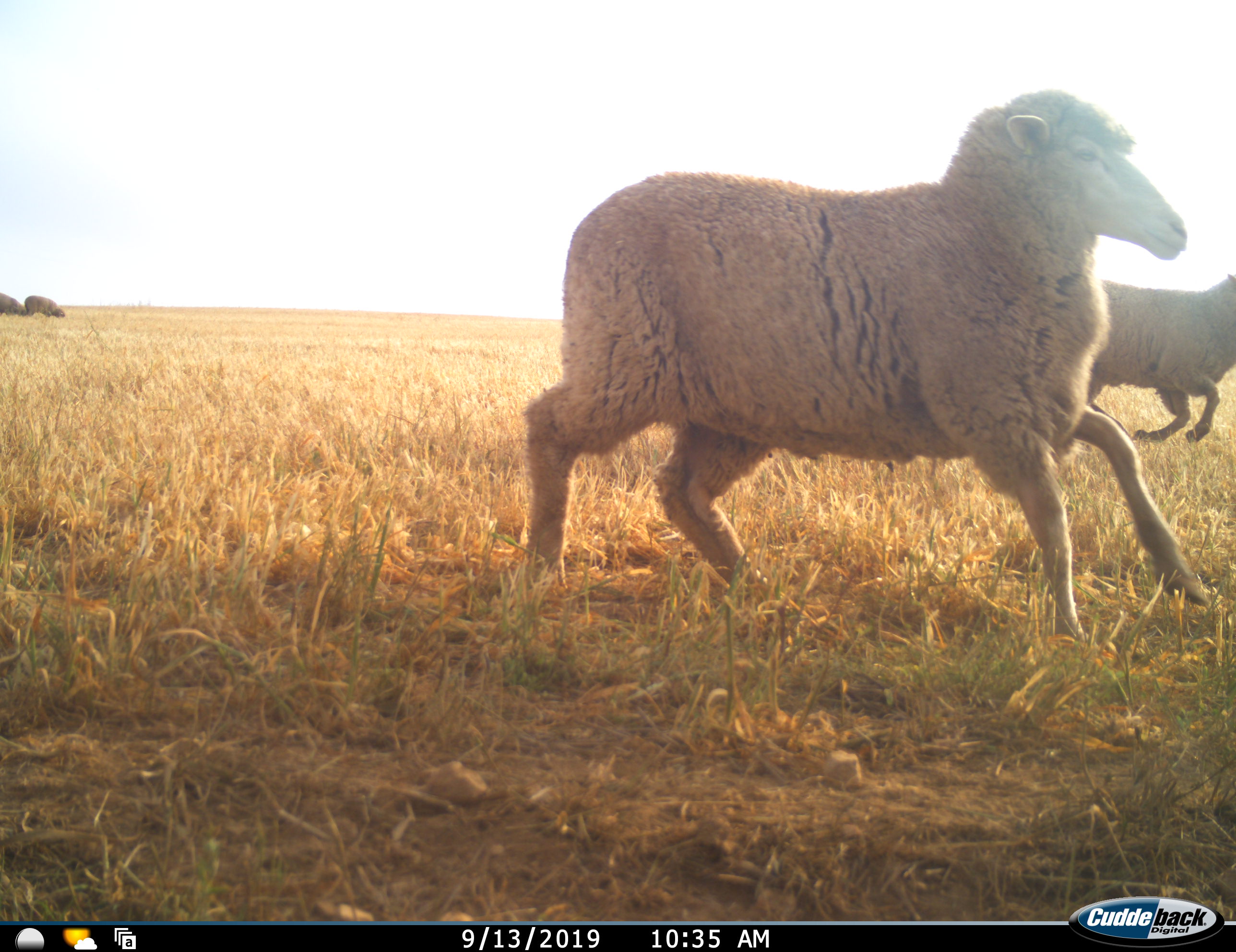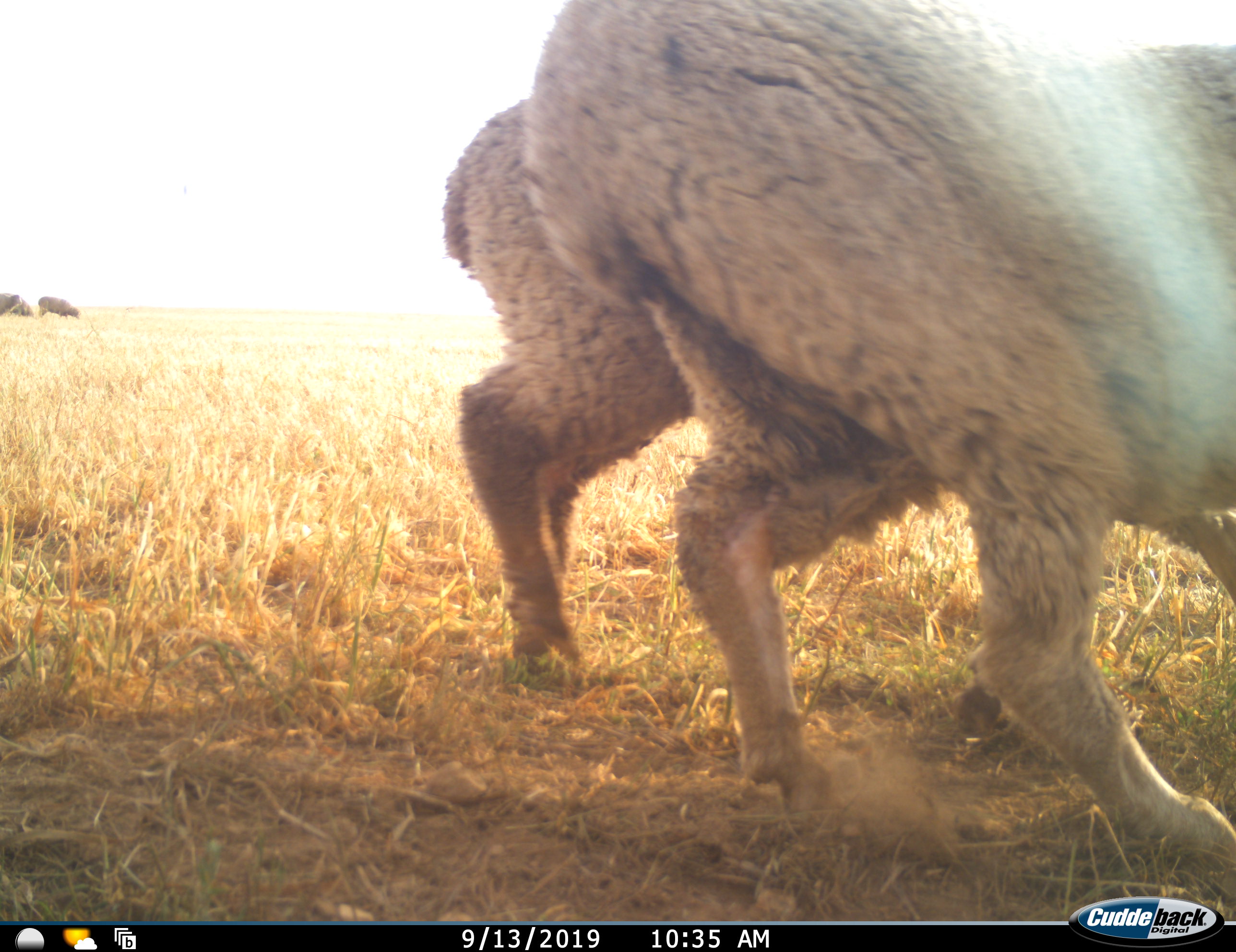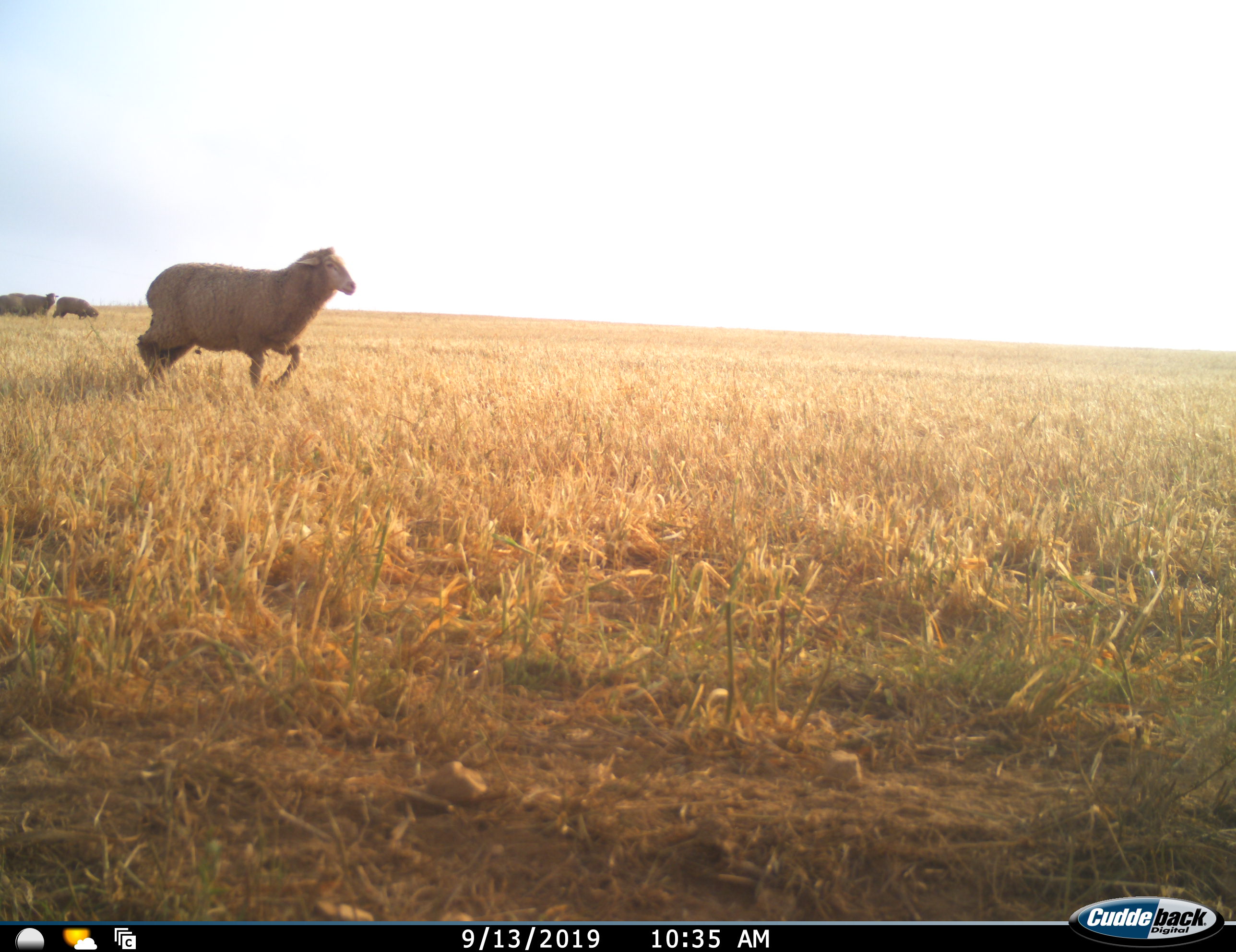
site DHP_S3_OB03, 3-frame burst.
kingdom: Animalia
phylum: Chordata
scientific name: Vertebrata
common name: domestic animal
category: domesticanimal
Domesticanimal (domestic animal) (Vertebrata), count 4. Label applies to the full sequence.